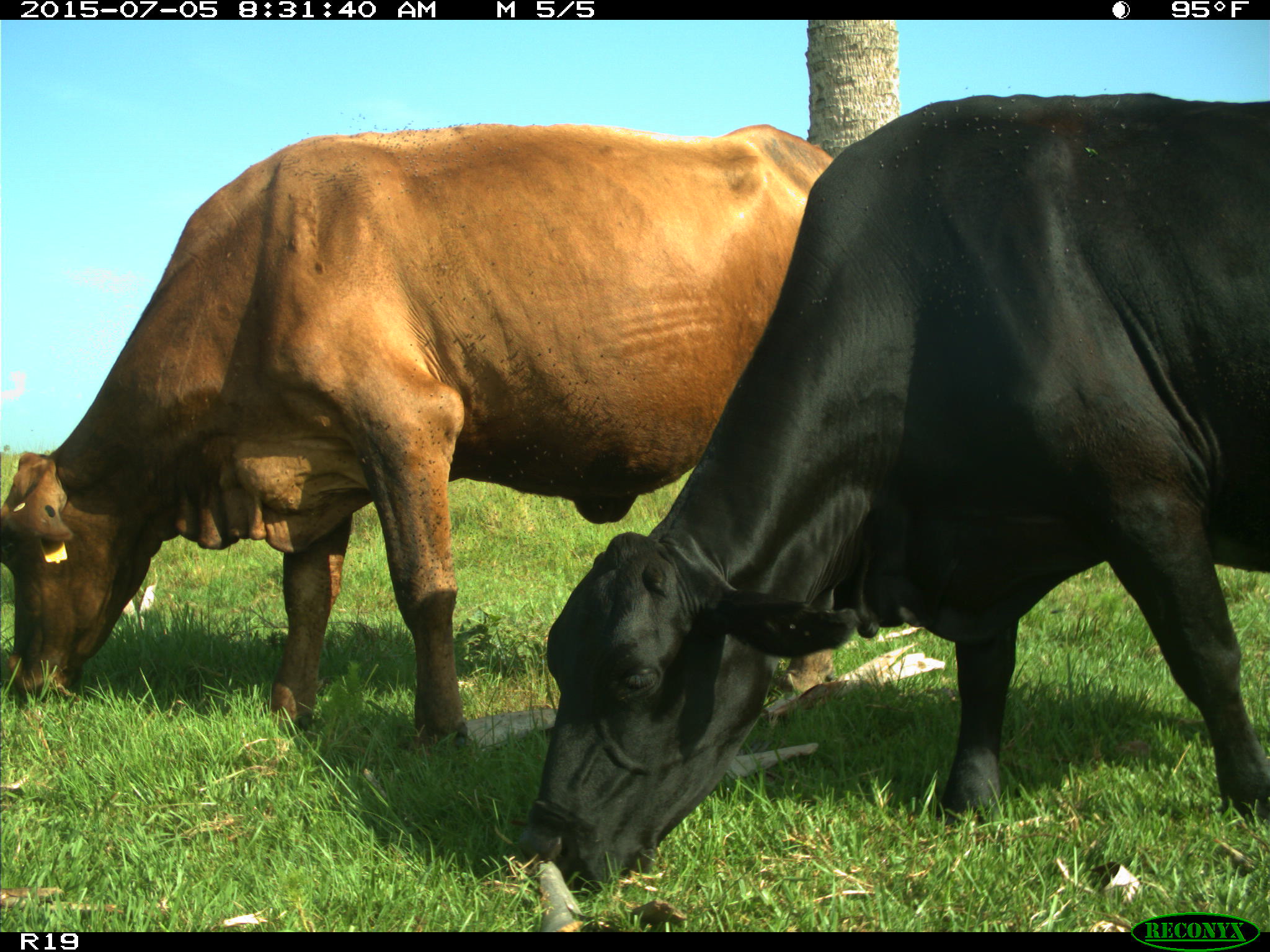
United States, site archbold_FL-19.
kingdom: Animalia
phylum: Chordata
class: Mammalia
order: Artiodactyla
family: Bovidae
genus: Bos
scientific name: Bos taurus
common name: domestic cow